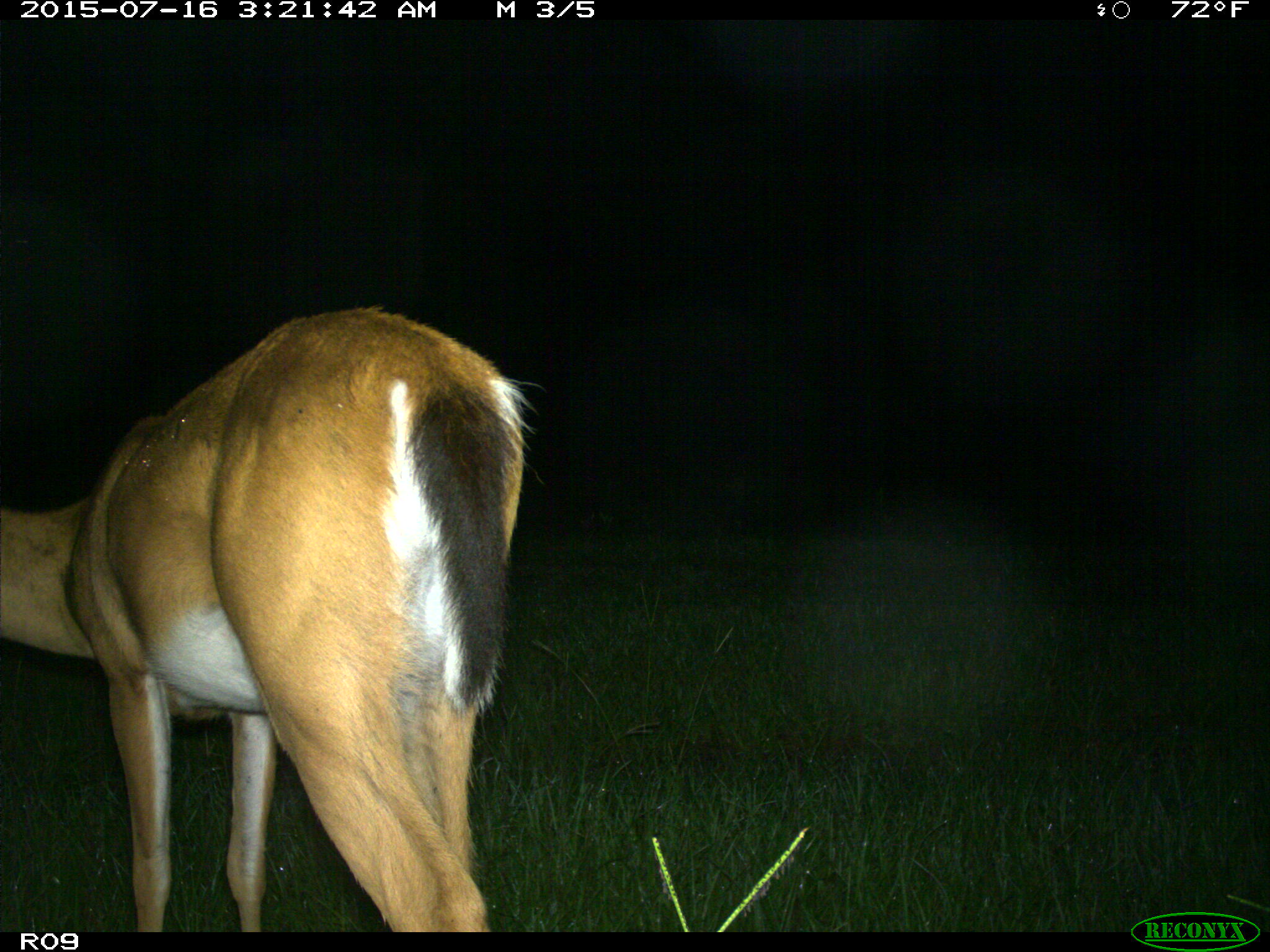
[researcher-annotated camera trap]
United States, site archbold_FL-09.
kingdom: Animalia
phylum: Chordata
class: Mammalia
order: Artiodactyla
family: Cervidae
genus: Odocoileus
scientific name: Odocoileus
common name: deer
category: unidentified deer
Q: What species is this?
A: Unidentified deer (deer) (Odocoileus).